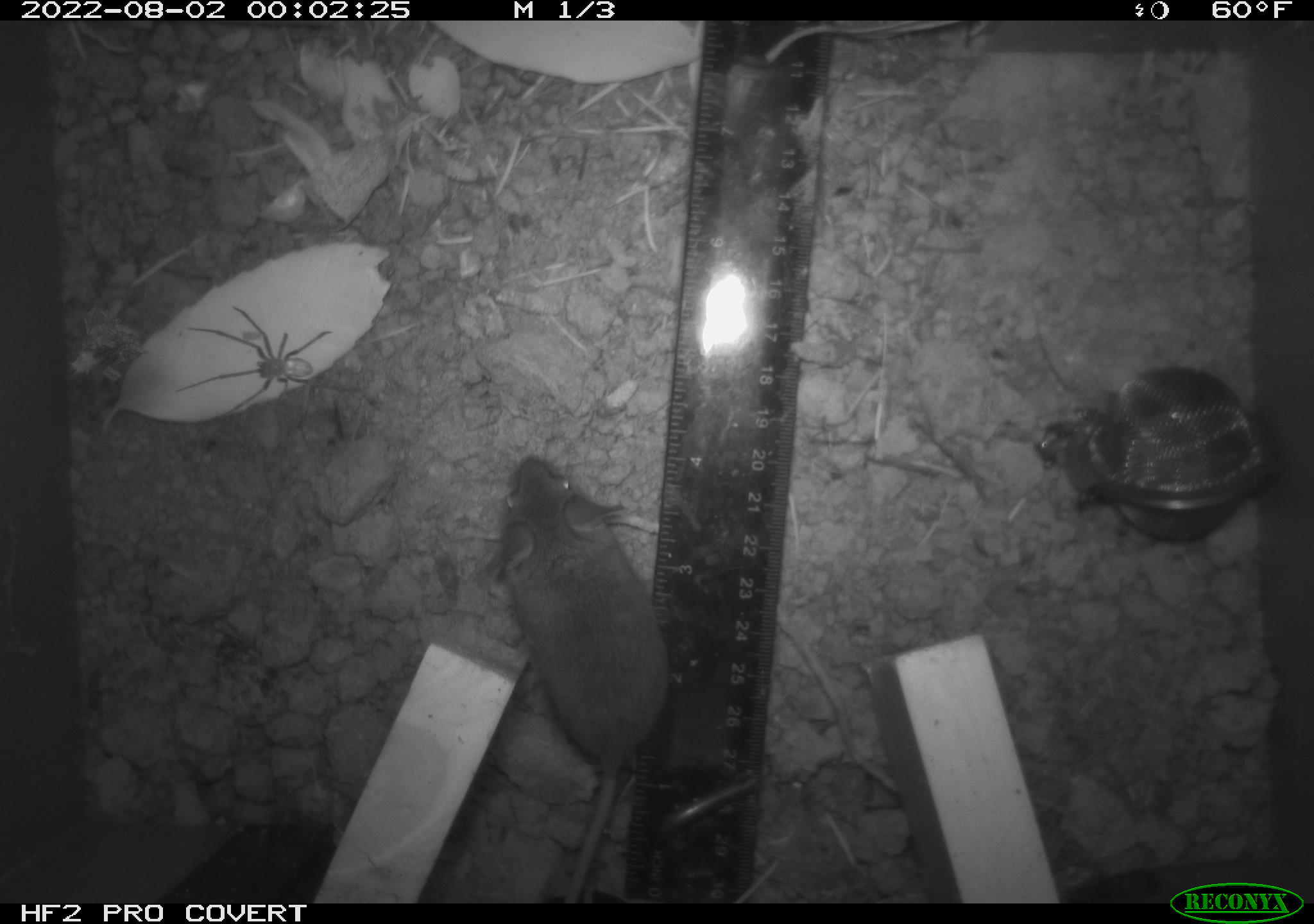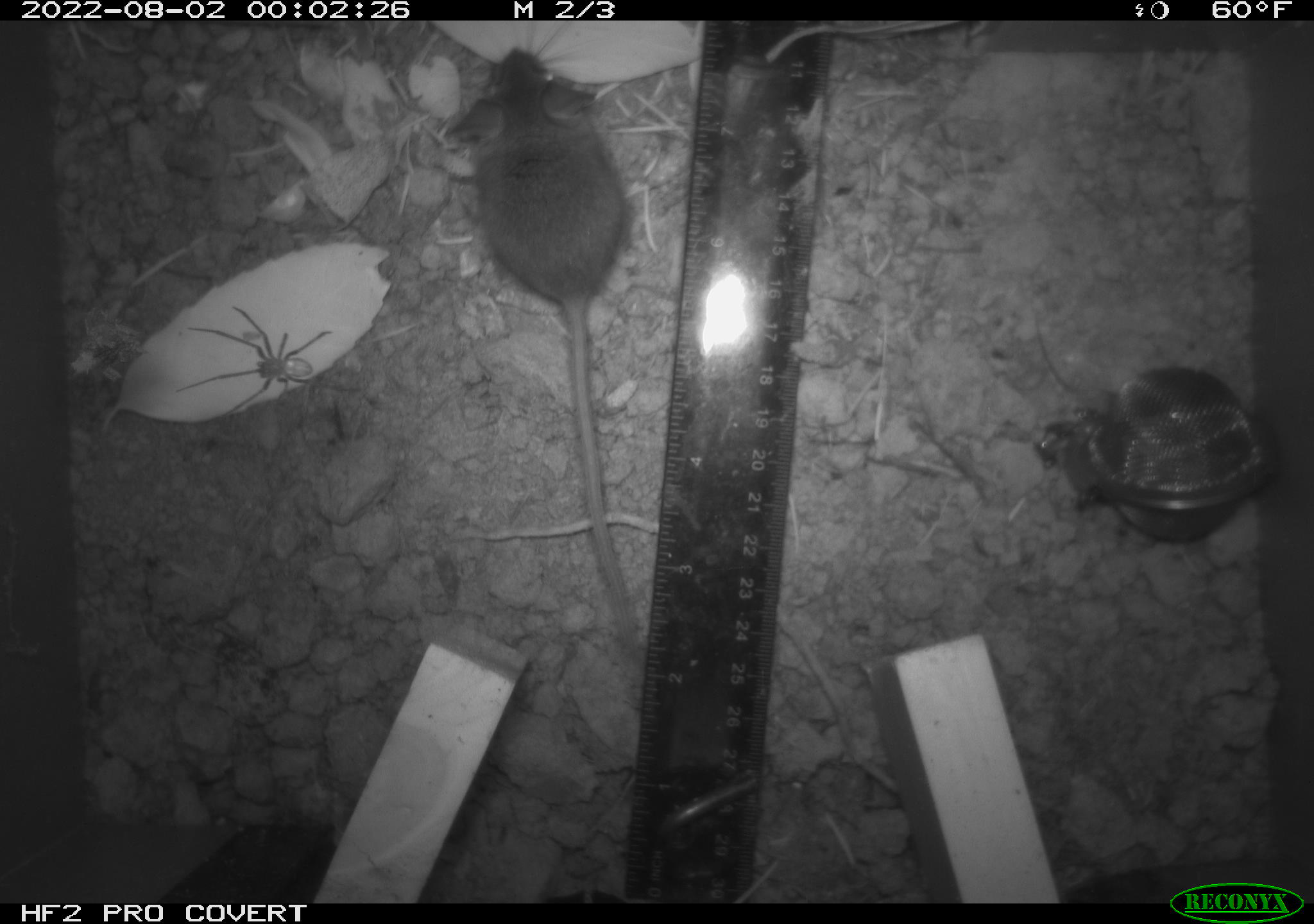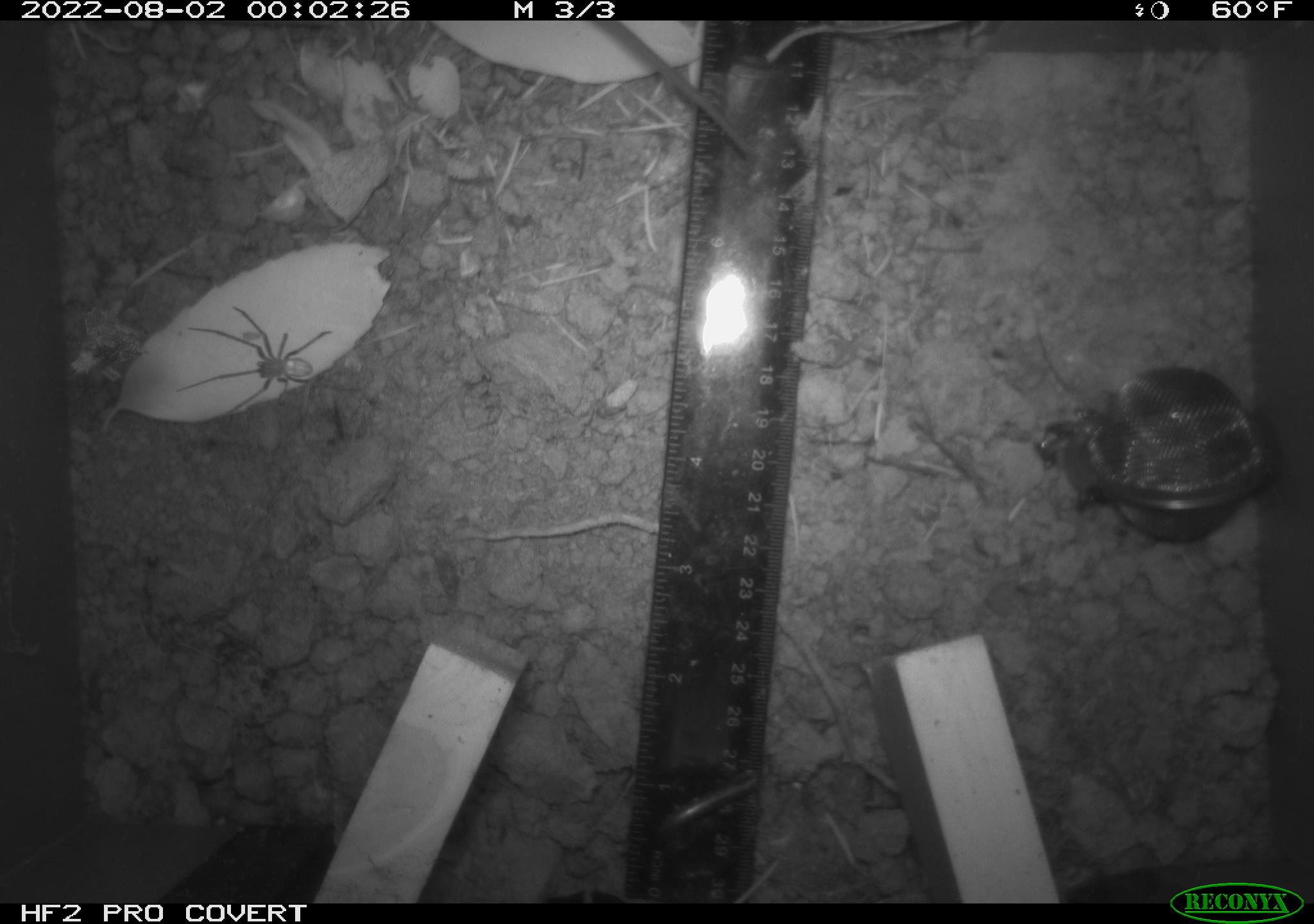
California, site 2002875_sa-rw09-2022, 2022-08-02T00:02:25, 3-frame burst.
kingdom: Animalia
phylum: Arthropoda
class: Arachnida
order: Araneae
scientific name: Araneae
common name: spider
Spider (Araneae).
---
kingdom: Animalia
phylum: Chordata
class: Mammalia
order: Rodentia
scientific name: Rodentia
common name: rodent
Rodent (Rodentia).